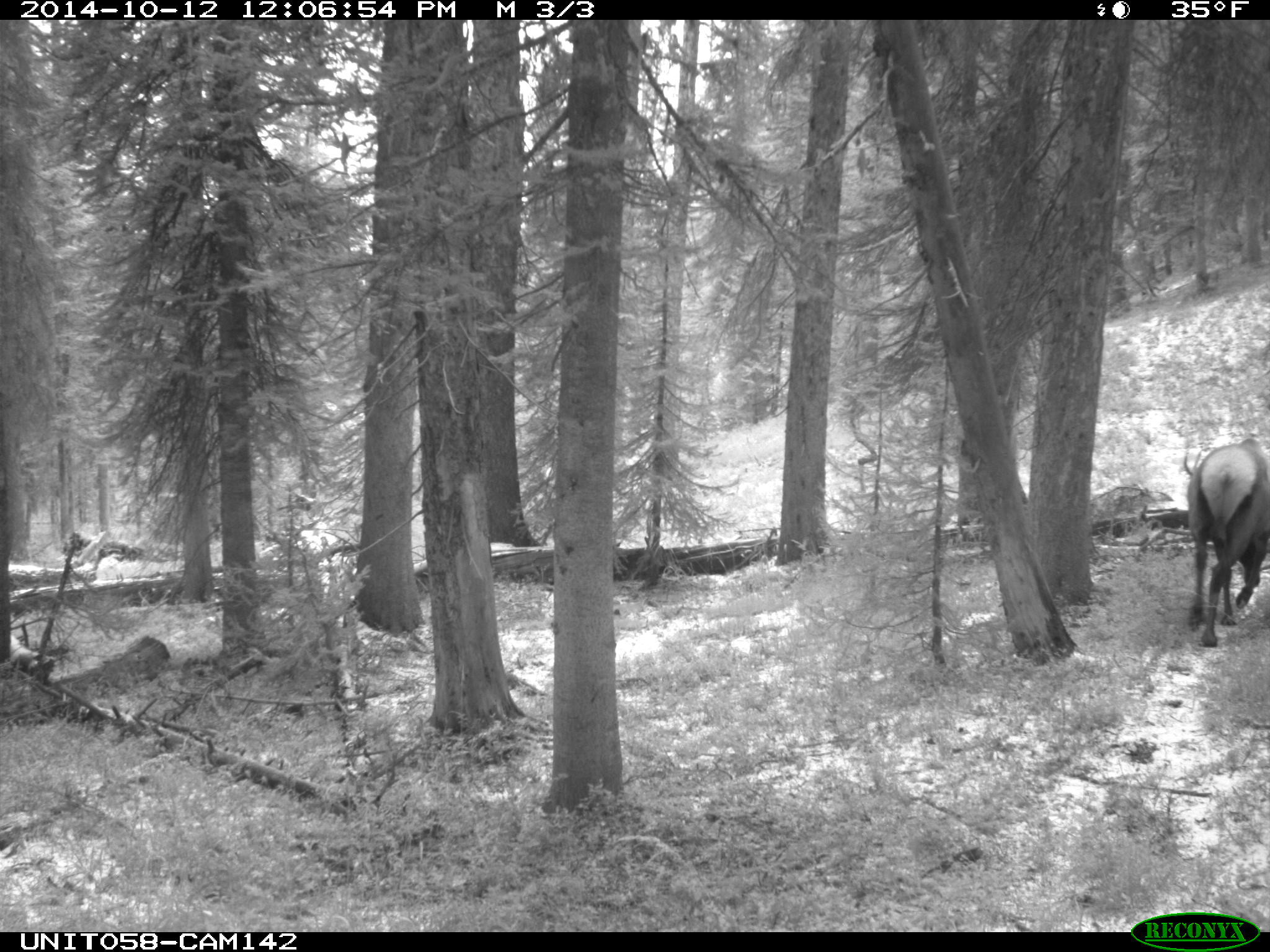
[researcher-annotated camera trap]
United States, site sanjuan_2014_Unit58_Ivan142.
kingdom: Animalia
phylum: Chordata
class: Mammalia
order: Artiodactyla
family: Cervidae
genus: Cervus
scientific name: Cervus elaphus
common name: red deer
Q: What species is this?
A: Cervus elaphus (red deer).